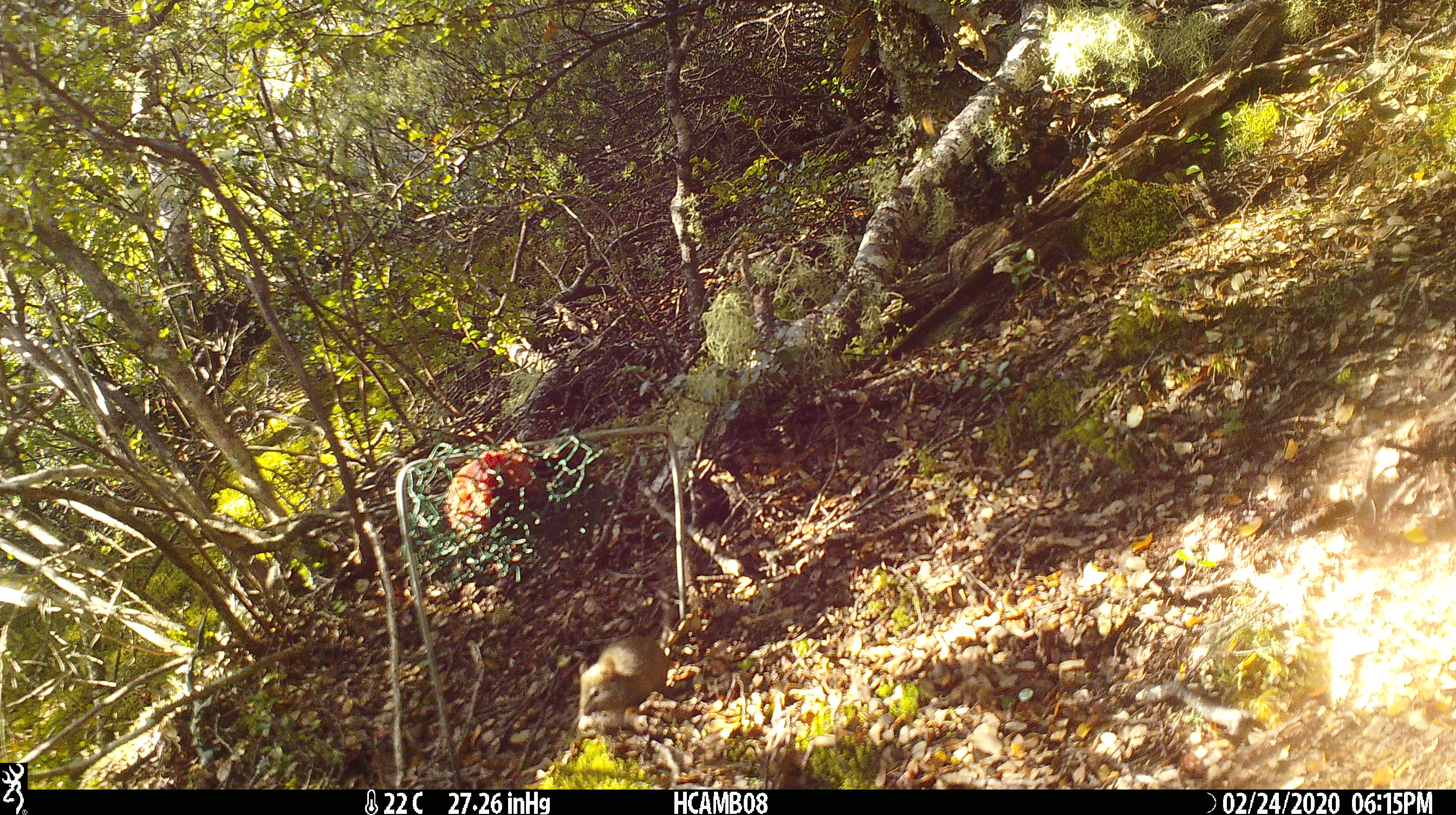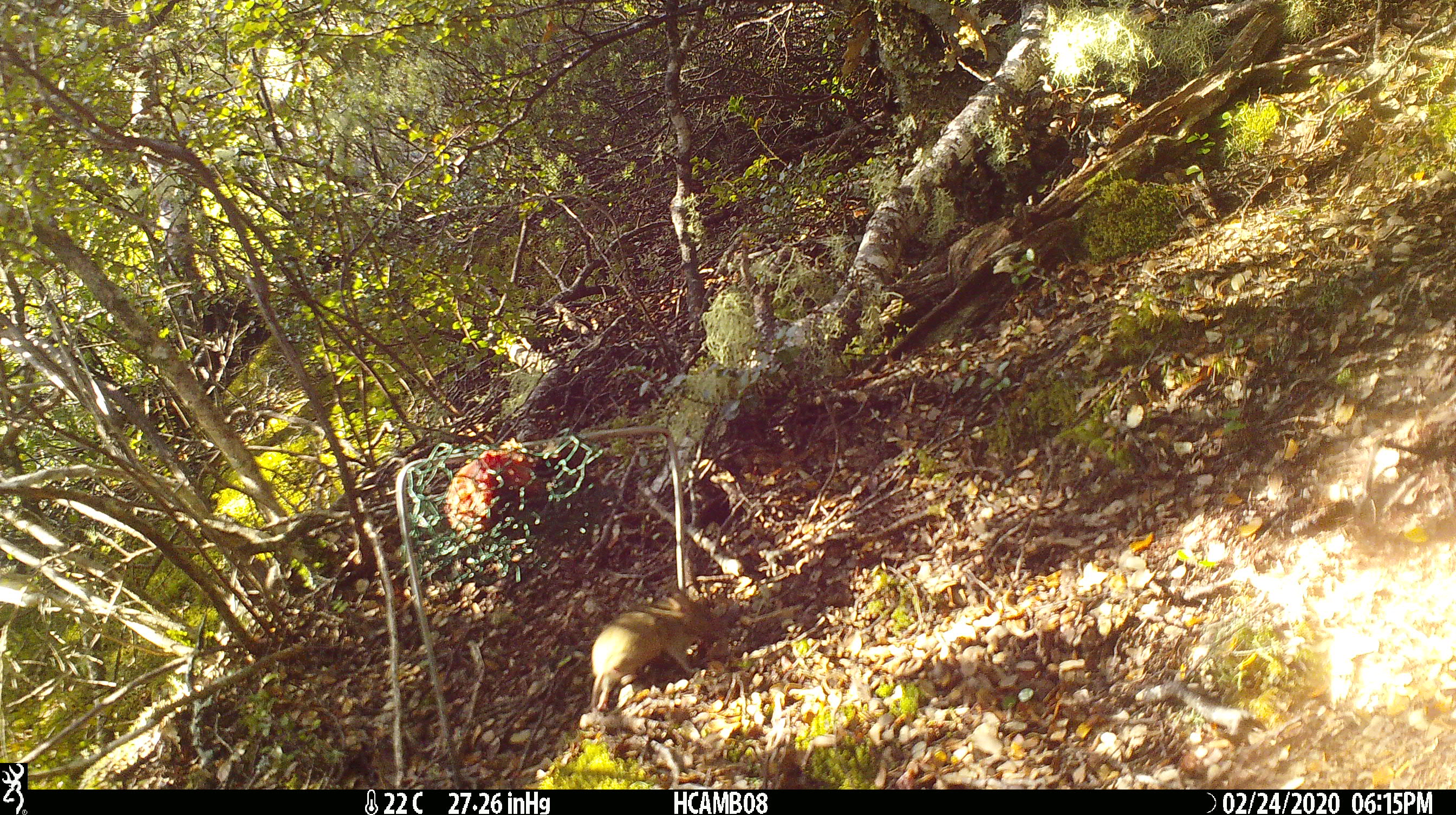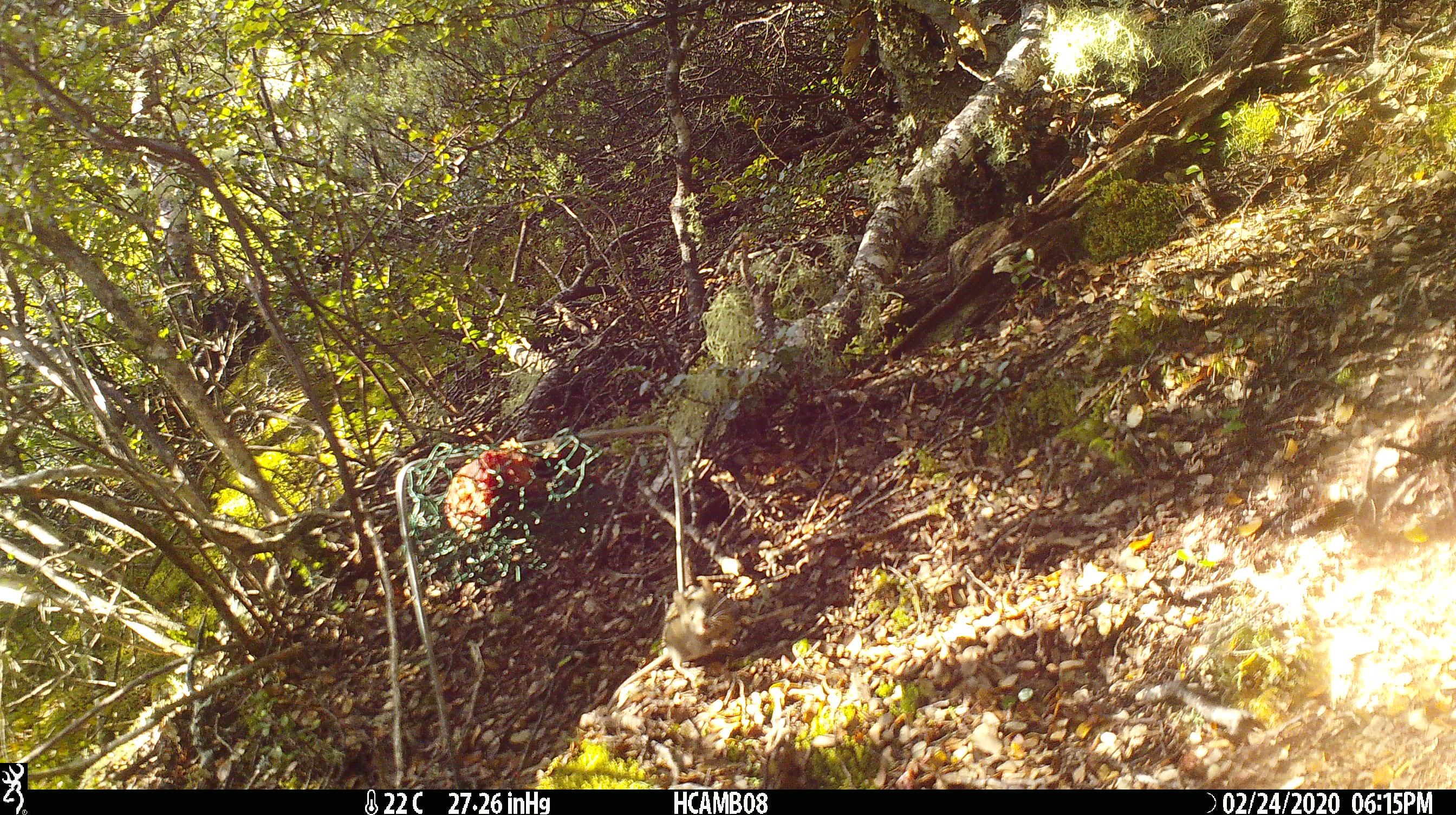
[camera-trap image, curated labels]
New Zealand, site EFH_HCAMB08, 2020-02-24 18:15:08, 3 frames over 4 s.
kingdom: Animalia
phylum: Chordata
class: Mammalia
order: Rodentia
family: Muridae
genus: Mus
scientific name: Mus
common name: mouse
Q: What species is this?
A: Mouse (Mus).